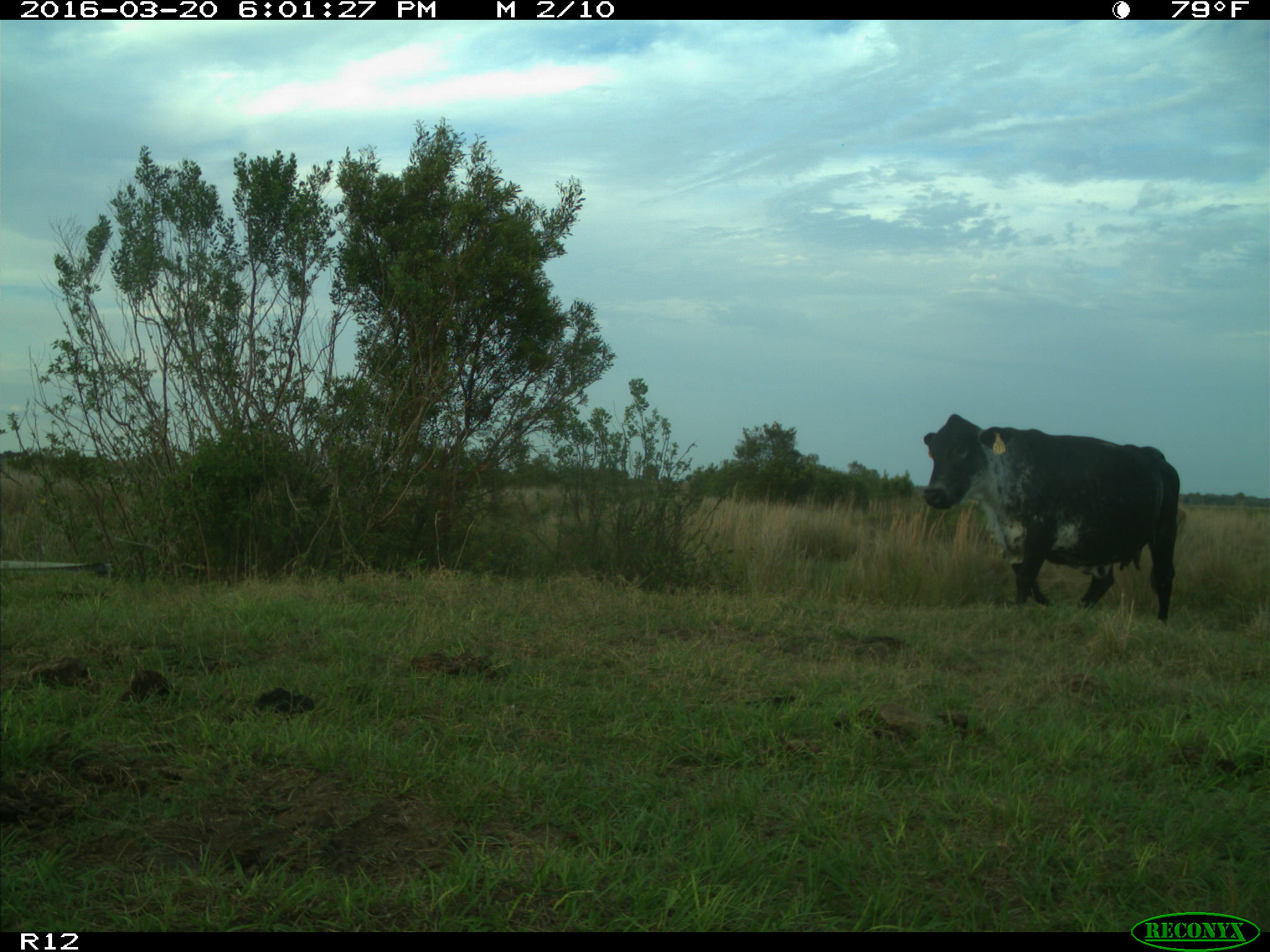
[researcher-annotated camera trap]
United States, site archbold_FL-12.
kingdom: Animalia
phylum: Chordata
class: Mammalia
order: Artiodactyla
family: Bovidae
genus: Bos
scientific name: Bos taurus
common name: domestic cow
Bos taurus (domestic cow).